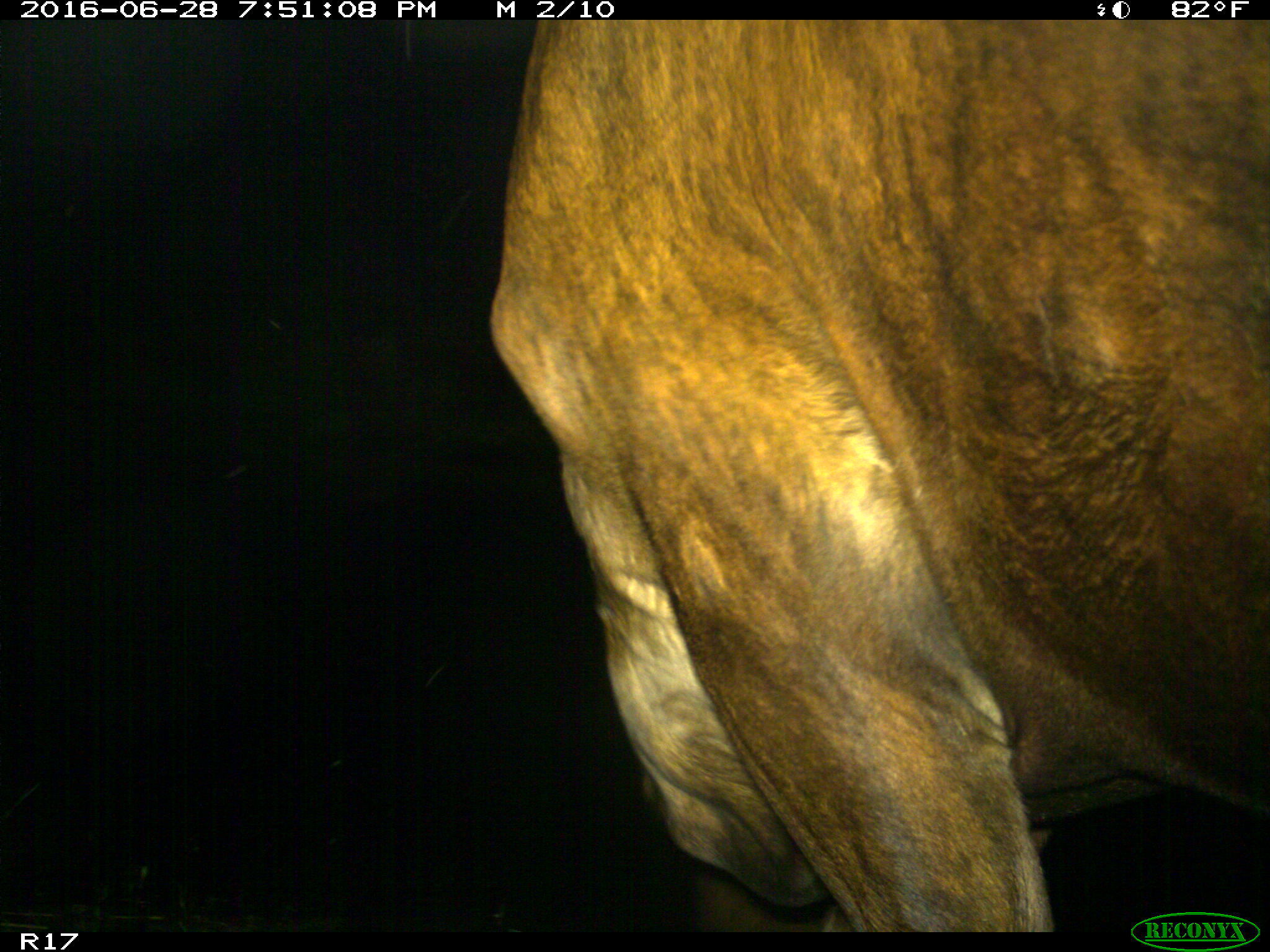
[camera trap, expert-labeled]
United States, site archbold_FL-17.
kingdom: Animalia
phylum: Chordata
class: Mammalia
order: Artiodactyla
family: Bovidae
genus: Bos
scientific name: Bos taurus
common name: domestic cow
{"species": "Bos taurus (domestic cow)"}